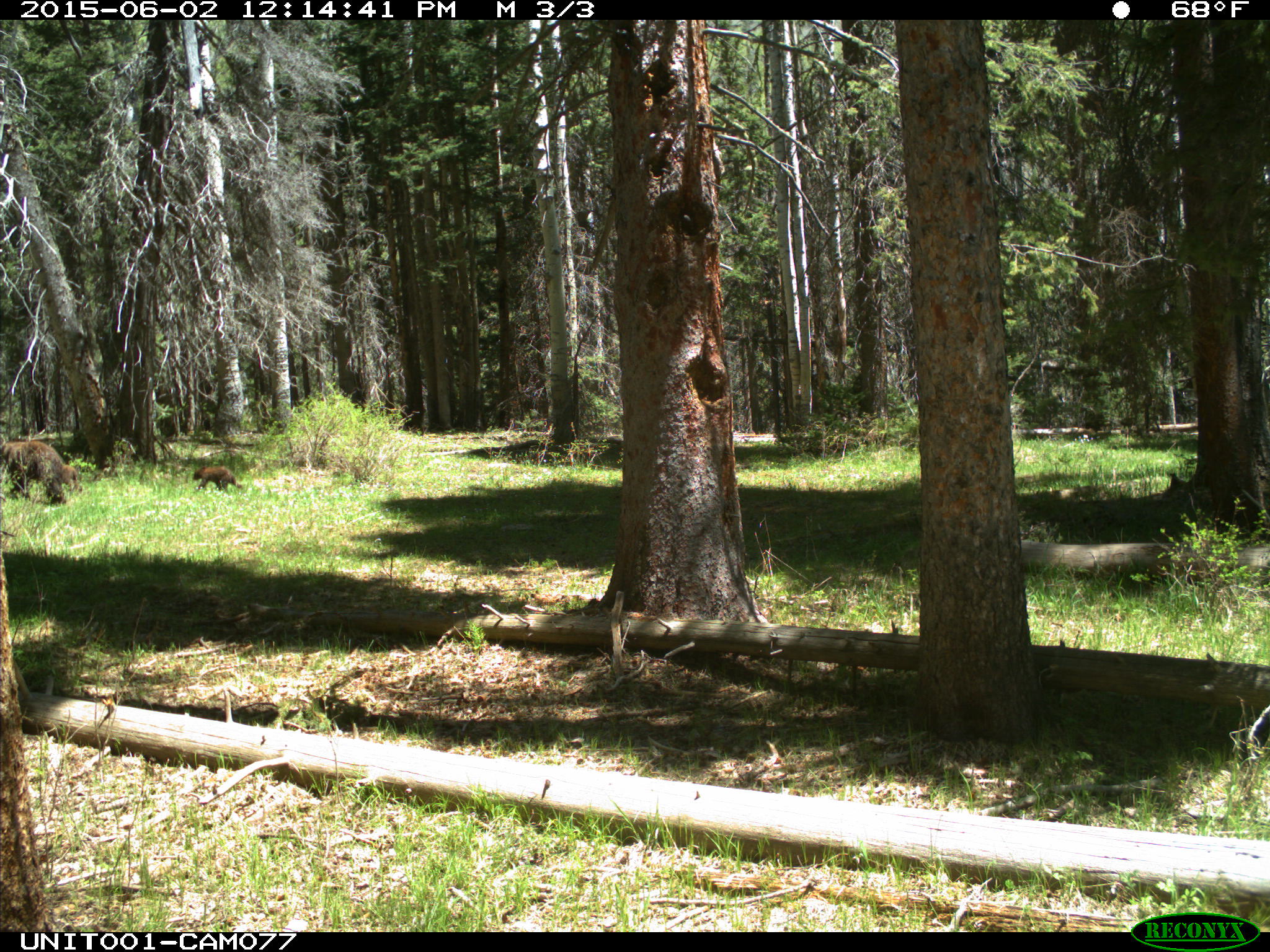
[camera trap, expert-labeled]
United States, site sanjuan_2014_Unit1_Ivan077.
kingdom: Animalia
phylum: Chordata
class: Mammalia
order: Carnivora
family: Ursidae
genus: Ursus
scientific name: Ursus americanus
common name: american black bear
Ursus americanus (american black bear).